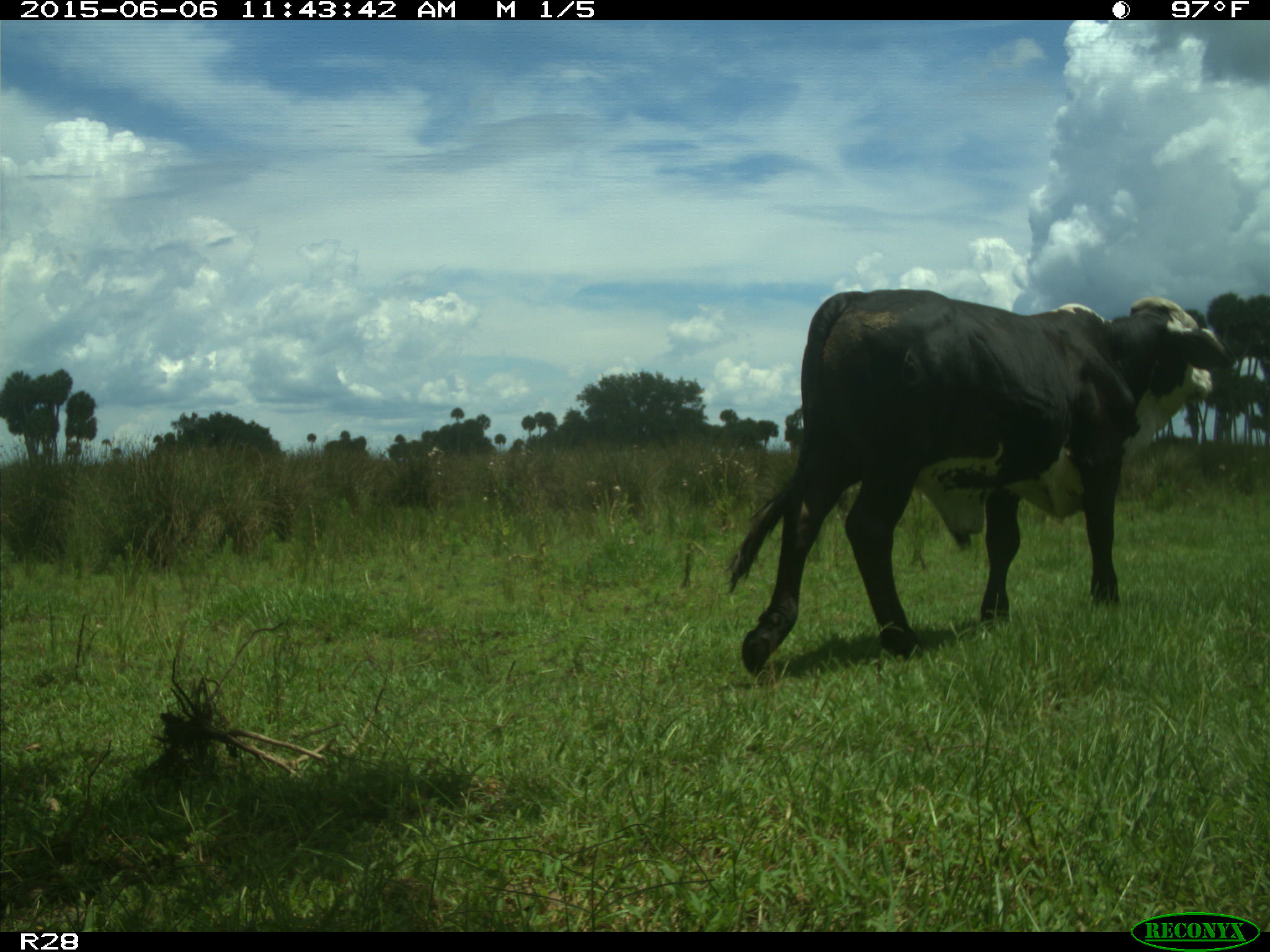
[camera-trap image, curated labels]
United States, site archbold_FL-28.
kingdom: Animalia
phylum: Chordata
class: Mammalia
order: Artiodactyla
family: Bovidae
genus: Bos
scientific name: Bos taurus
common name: domestic cow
Bos taurus (domestic cow).